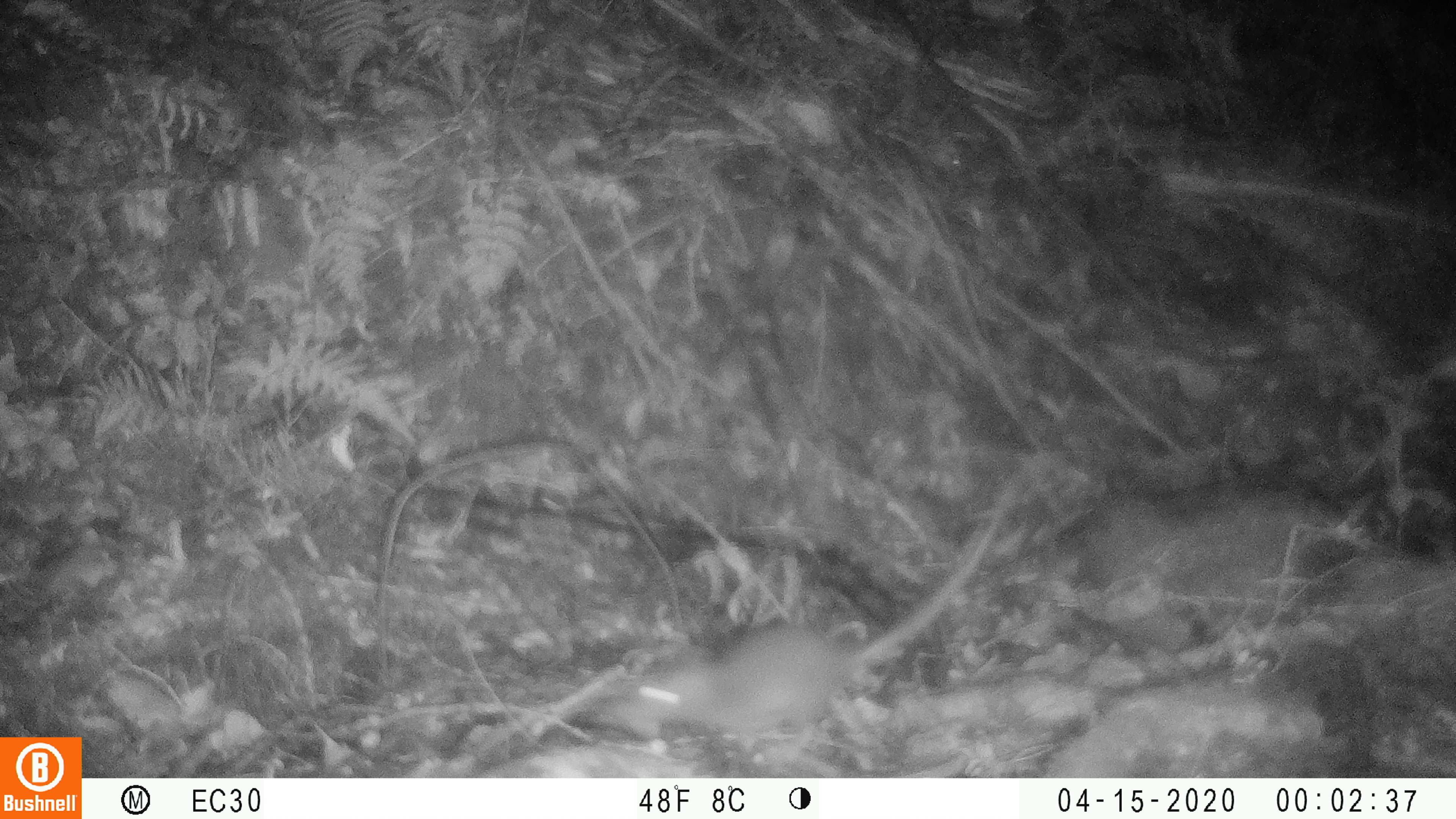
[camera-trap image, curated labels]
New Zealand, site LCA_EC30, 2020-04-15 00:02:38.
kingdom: Animalia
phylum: Chordata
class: Mammalia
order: Rodentia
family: Muridae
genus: Rattus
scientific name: Rattus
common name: rat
Rat (Rattus).